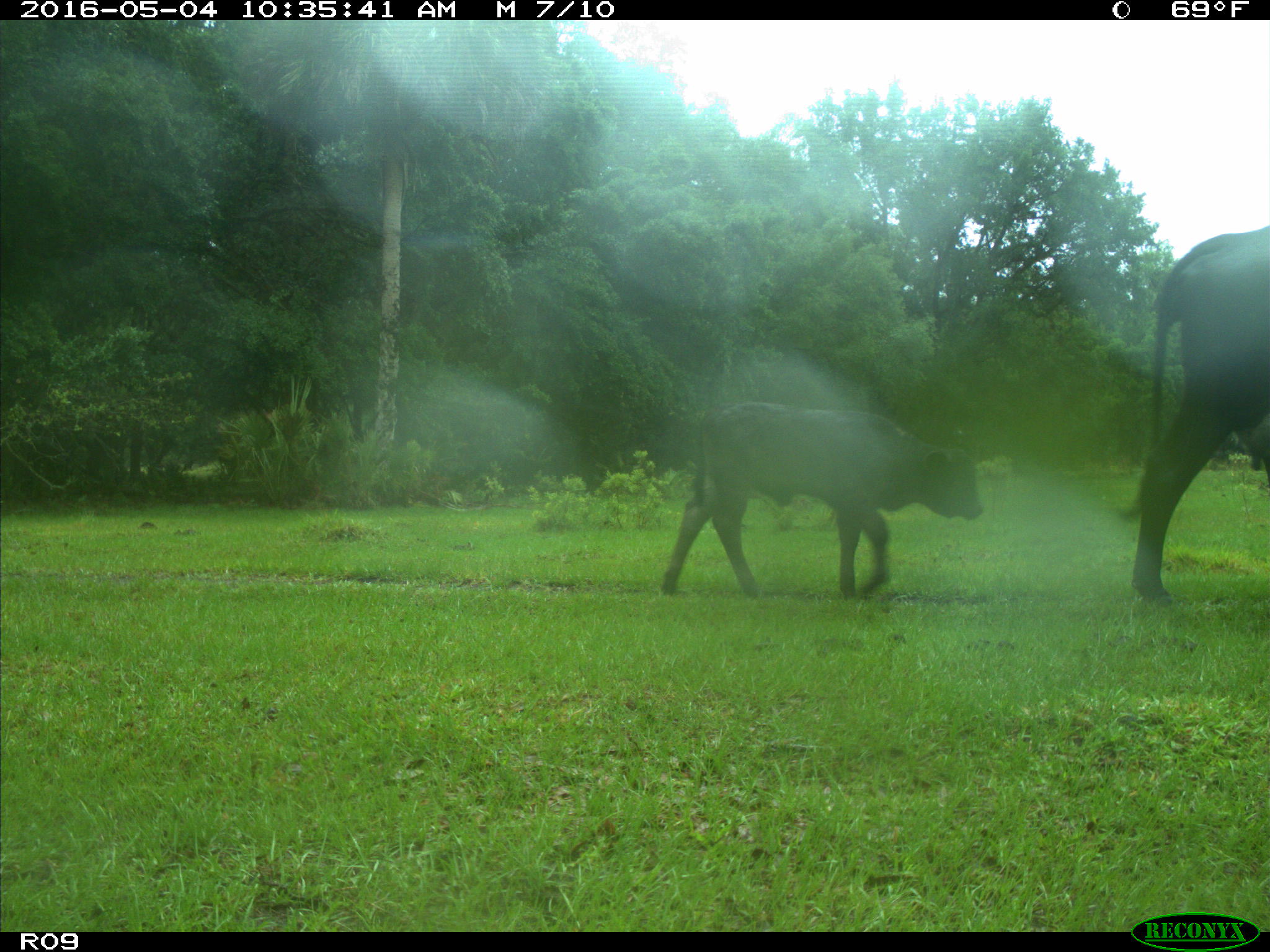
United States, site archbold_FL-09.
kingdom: Animalia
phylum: Chordata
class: Mammalia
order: Artiodactyla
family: Bovidae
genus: Bos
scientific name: Bos taurus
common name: domestic cow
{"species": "Bos taurus (domestic cow)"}